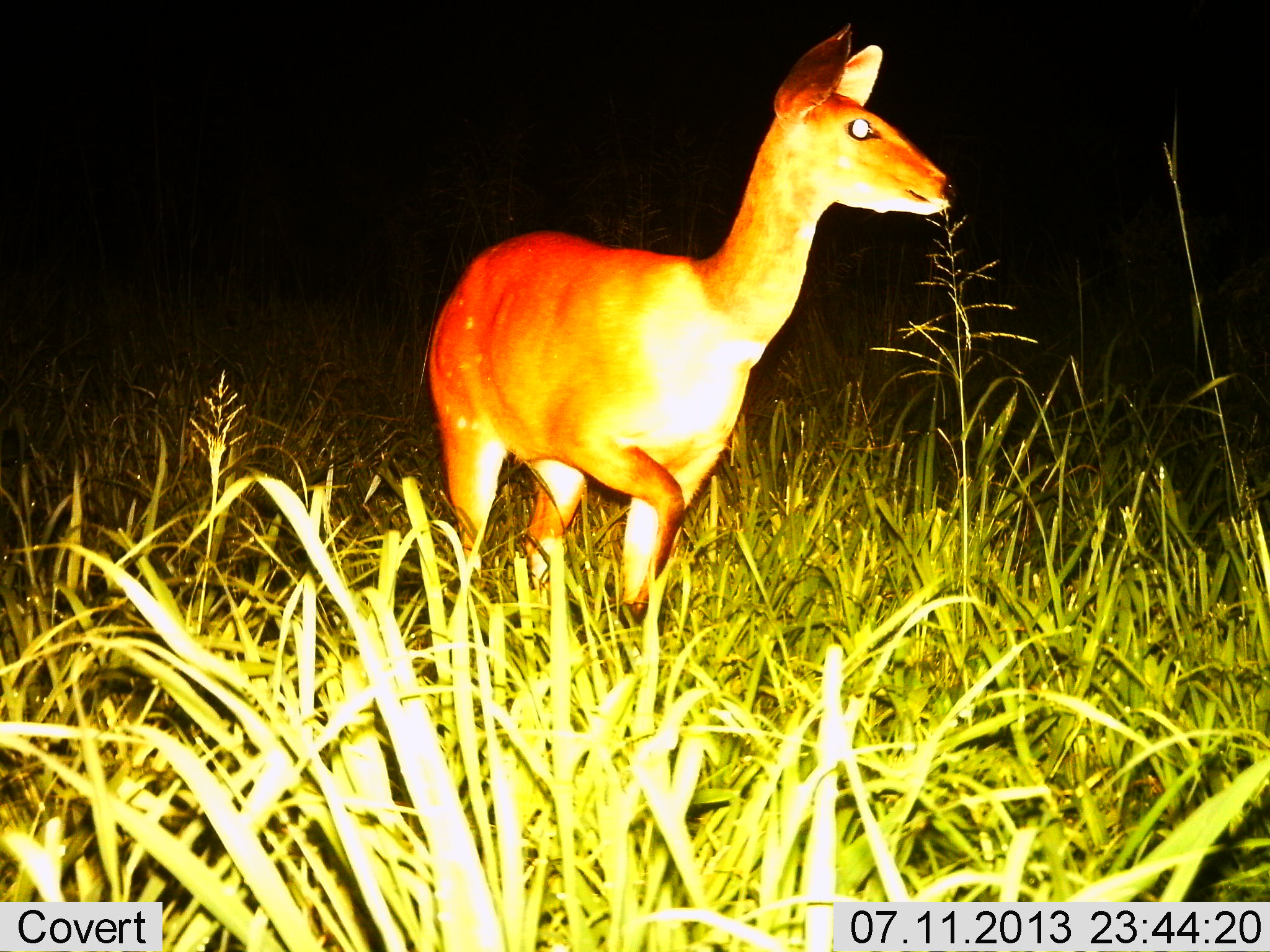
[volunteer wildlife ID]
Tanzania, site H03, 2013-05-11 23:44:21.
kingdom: Animalia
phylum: Chordata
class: Mammalia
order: Artiodactyla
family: Bovidae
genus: Redunca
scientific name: Redunca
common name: reedbuck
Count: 1.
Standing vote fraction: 80%.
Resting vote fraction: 0%.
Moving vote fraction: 20%.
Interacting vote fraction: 0%.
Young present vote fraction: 0%.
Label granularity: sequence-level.